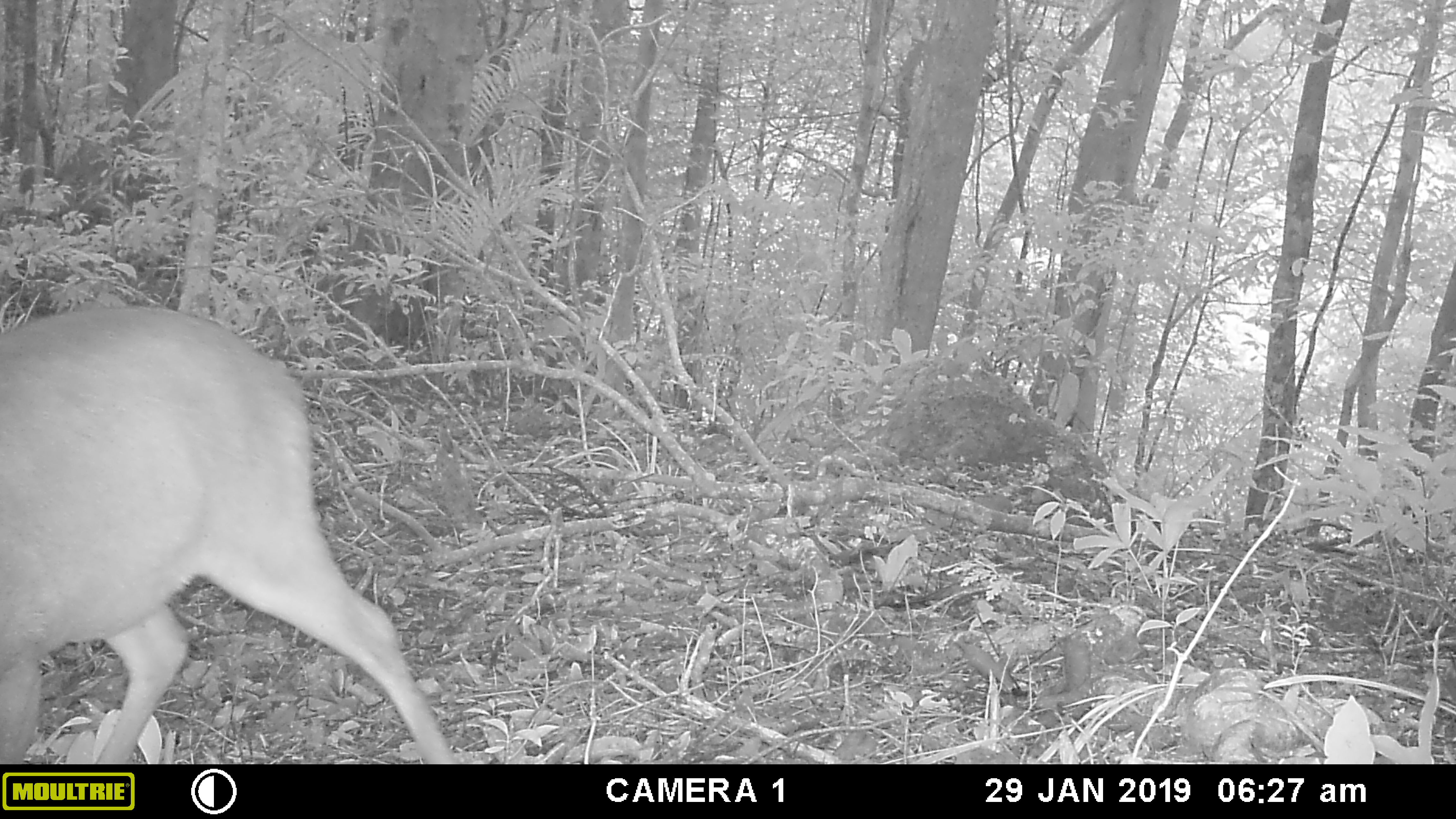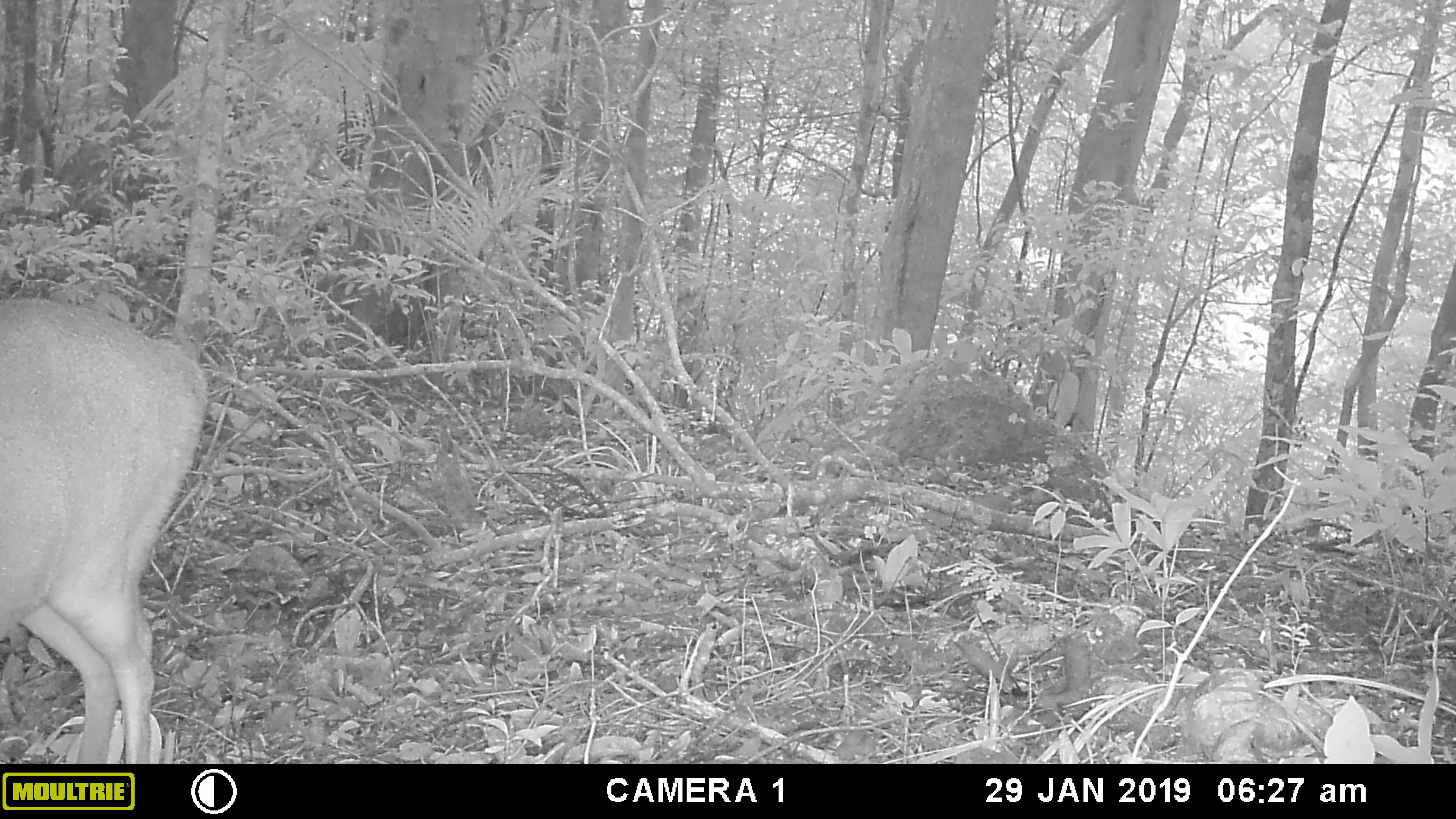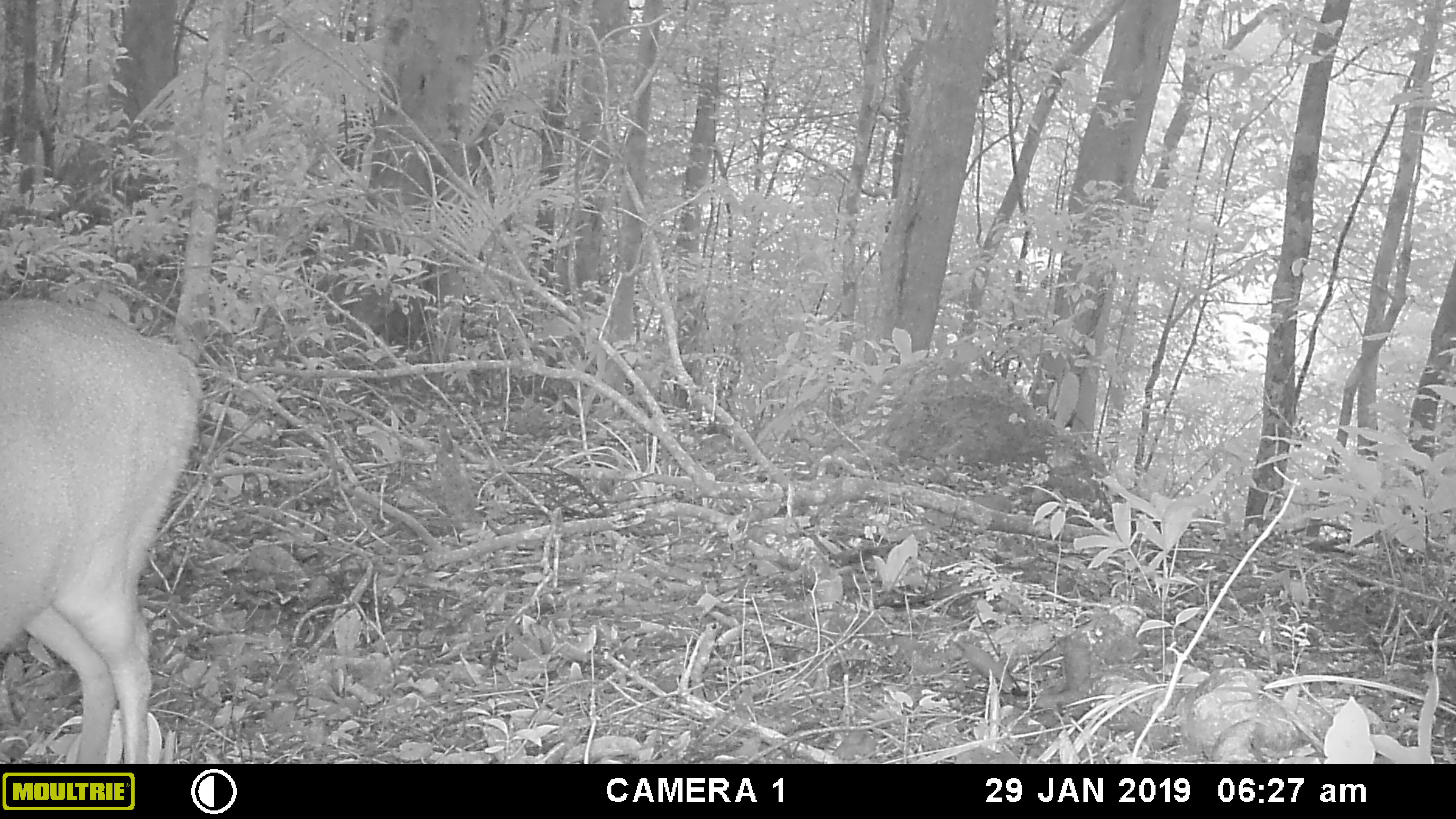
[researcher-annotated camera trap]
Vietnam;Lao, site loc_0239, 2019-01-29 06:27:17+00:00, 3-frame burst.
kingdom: Animalia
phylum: Chordata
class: Mammalia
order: Artiodactyla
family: Cervidae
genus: Muntiacus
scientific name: Muntiacus vuquangensis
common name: large-antlered muntjac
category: large antlered muntjac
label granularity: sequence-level